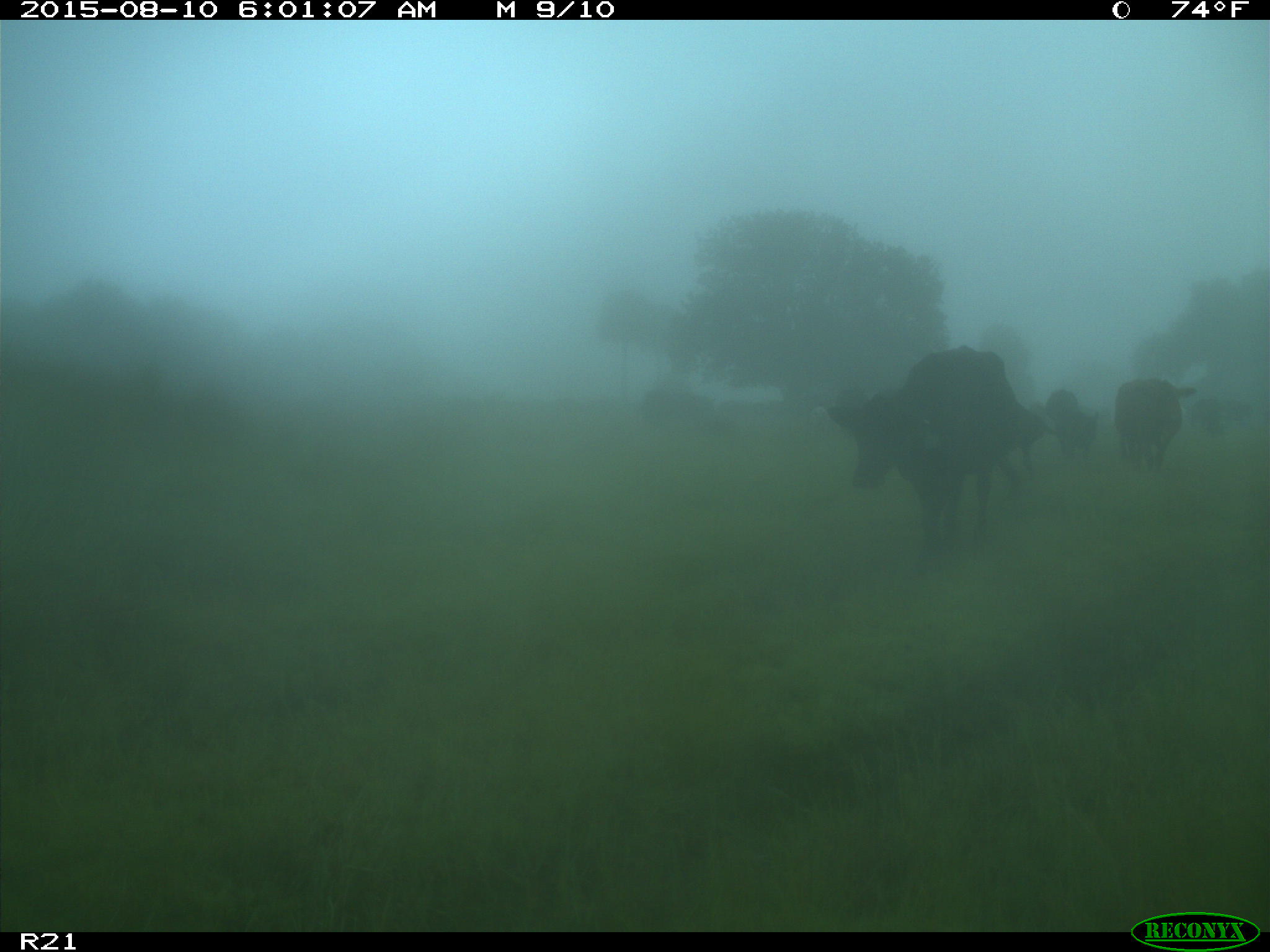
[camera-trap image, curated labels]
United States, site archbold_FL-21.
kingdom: Animalia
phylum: Chordata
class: Mammalia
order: Artiodactyla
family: Bovidae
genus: Bos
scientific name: Bos taurus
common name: domestic cow